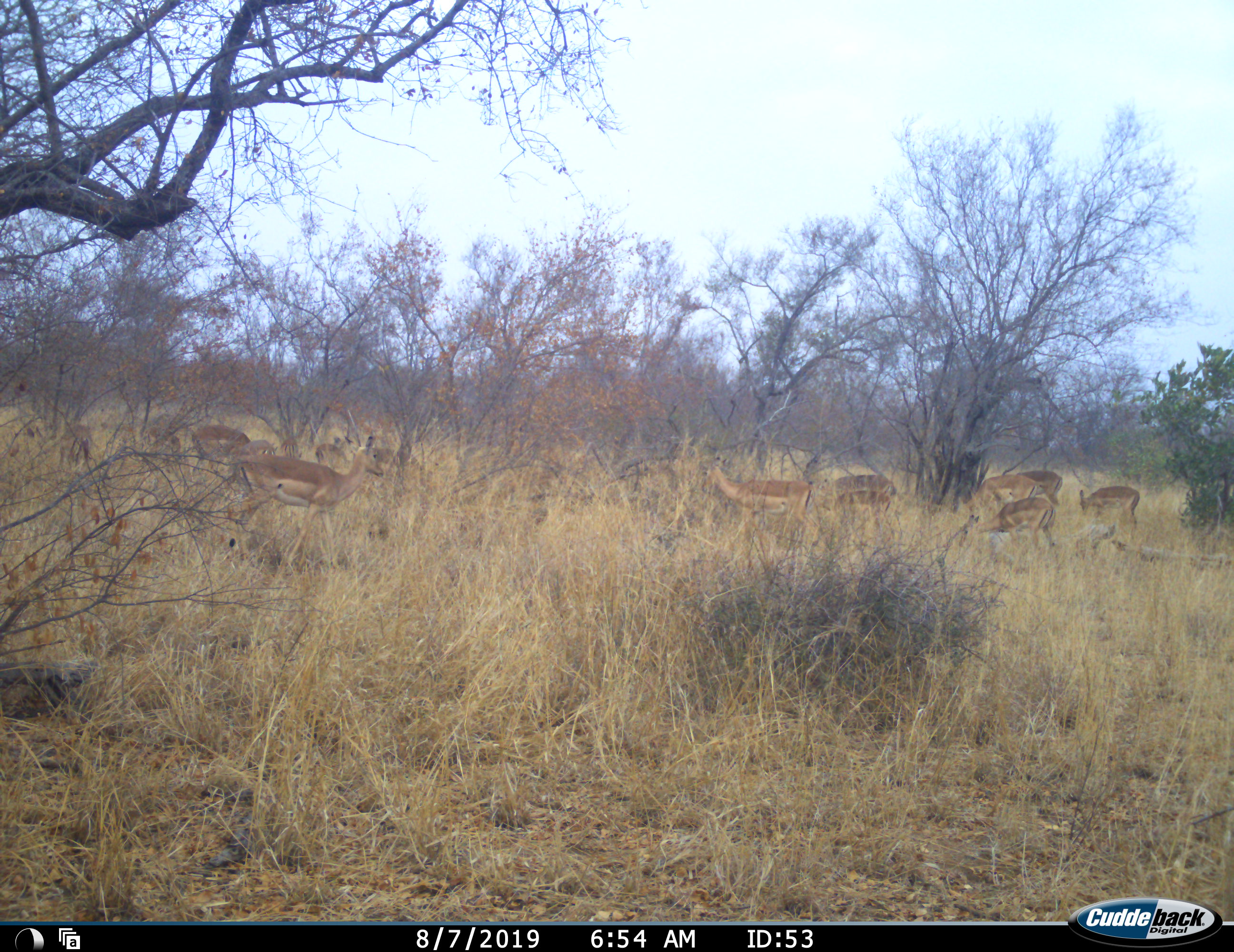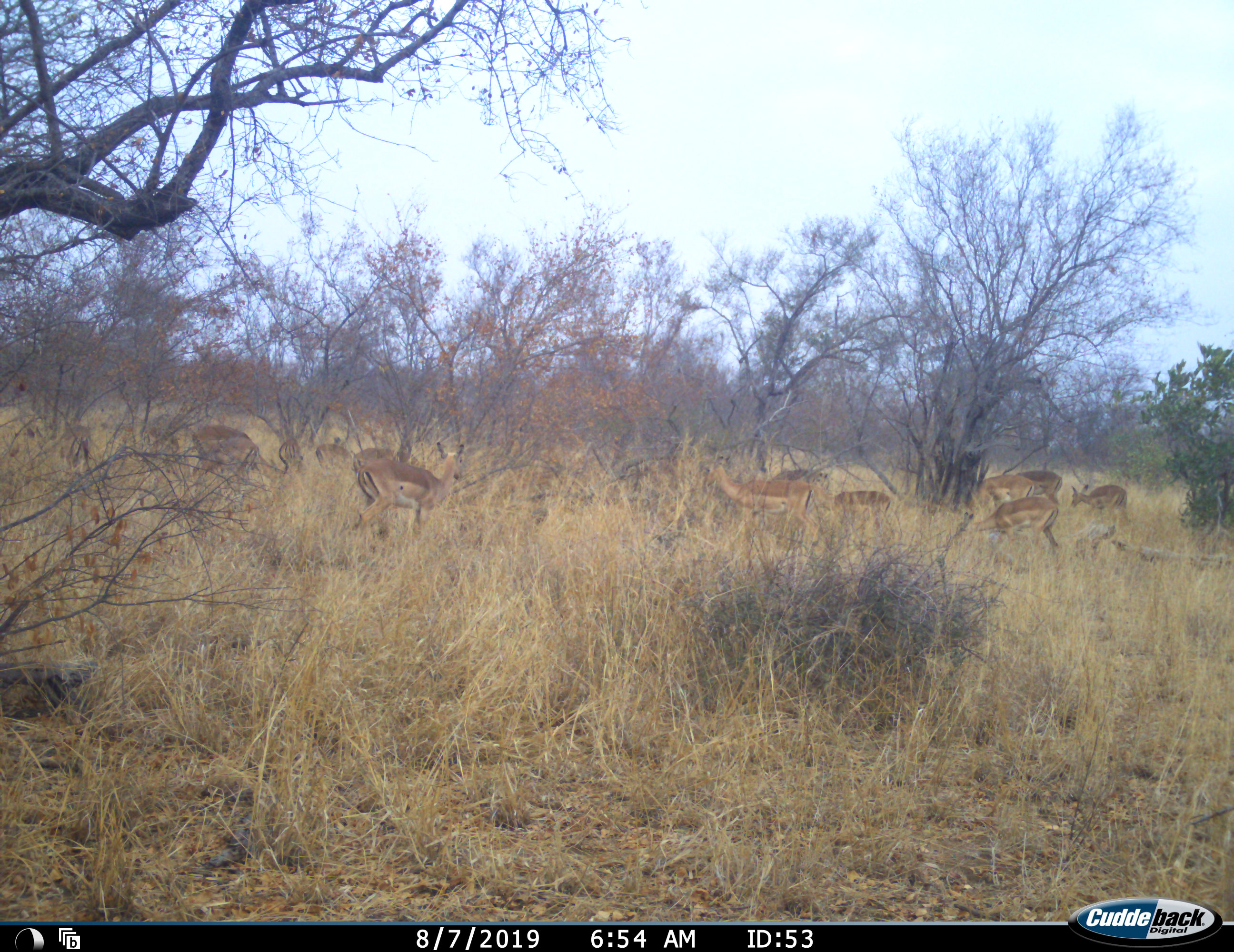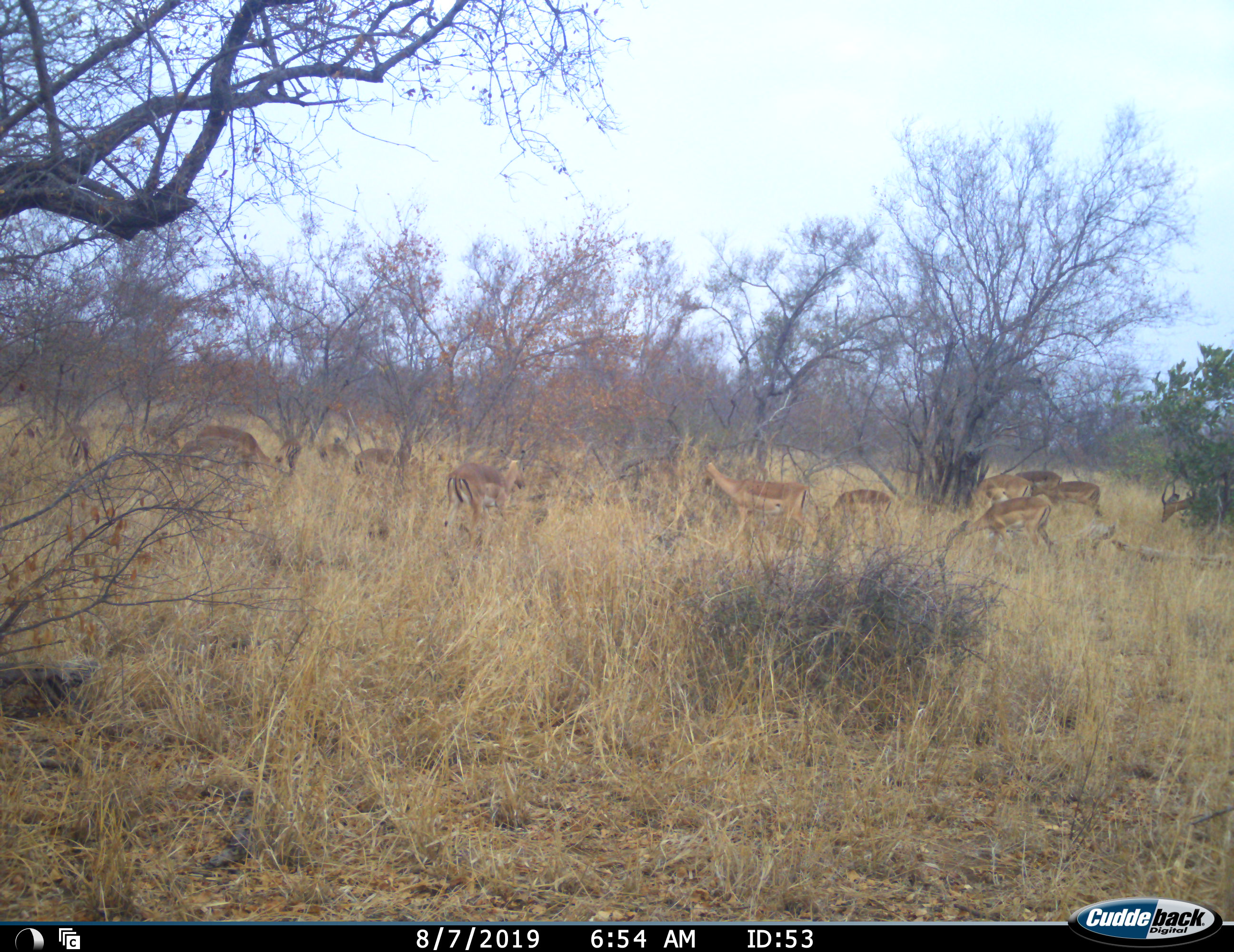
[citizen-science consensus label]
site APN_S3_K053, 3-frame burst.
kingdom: Animalia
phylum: Chordata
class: Mammalia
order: Artiodactyla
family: Bovidae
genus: Aepyceros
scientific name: Aepyceros melampus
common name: impala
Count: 11-50.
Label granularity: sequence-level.